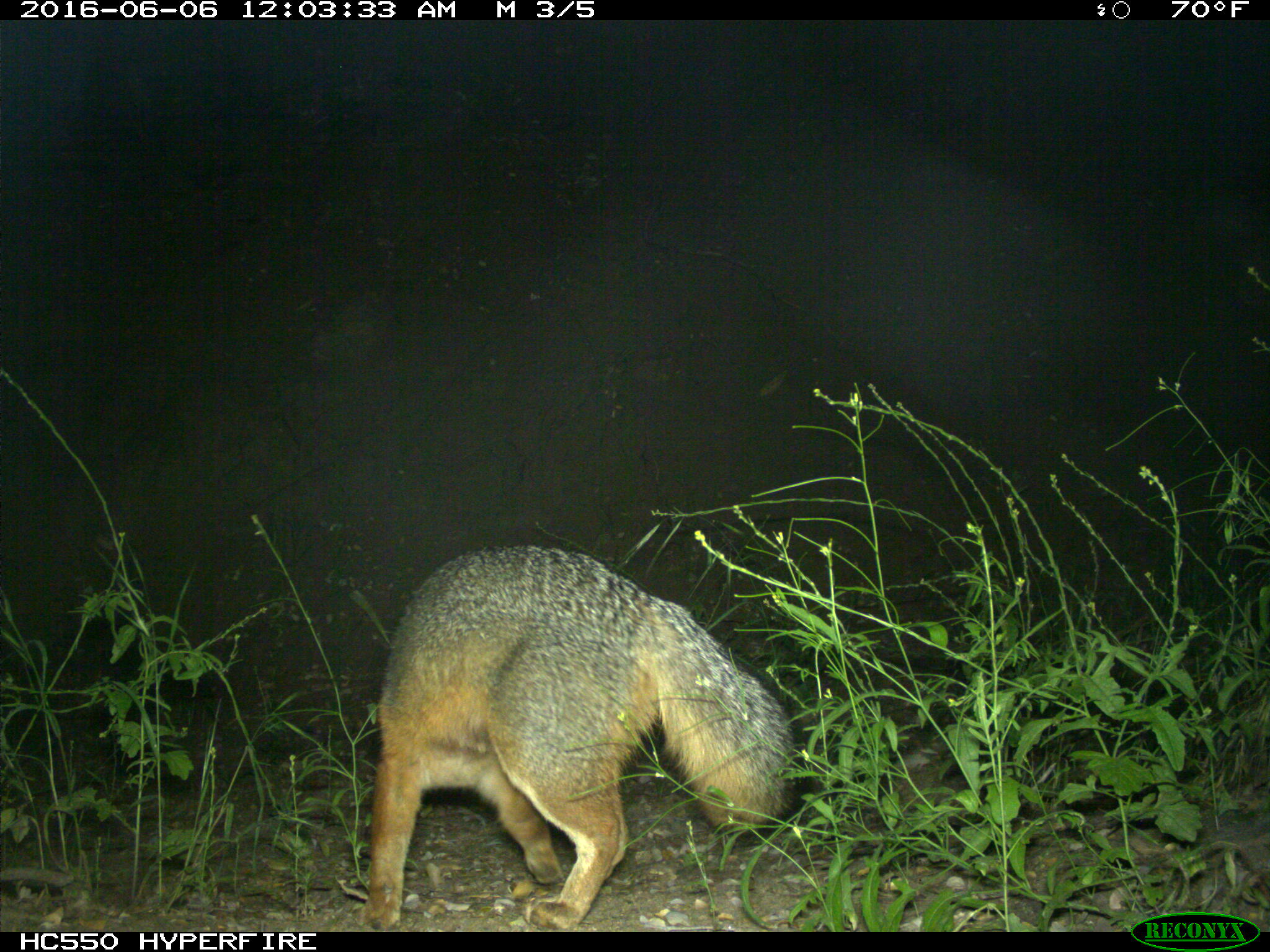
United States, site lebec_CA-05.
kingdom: Animalia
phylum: Chordata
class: Mammalia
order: Carnivora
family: Canidae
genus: Urocyon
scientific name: Urocyon cinereoargenteus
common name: gray fox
Urocyon cinereoargenteus (gray fox).